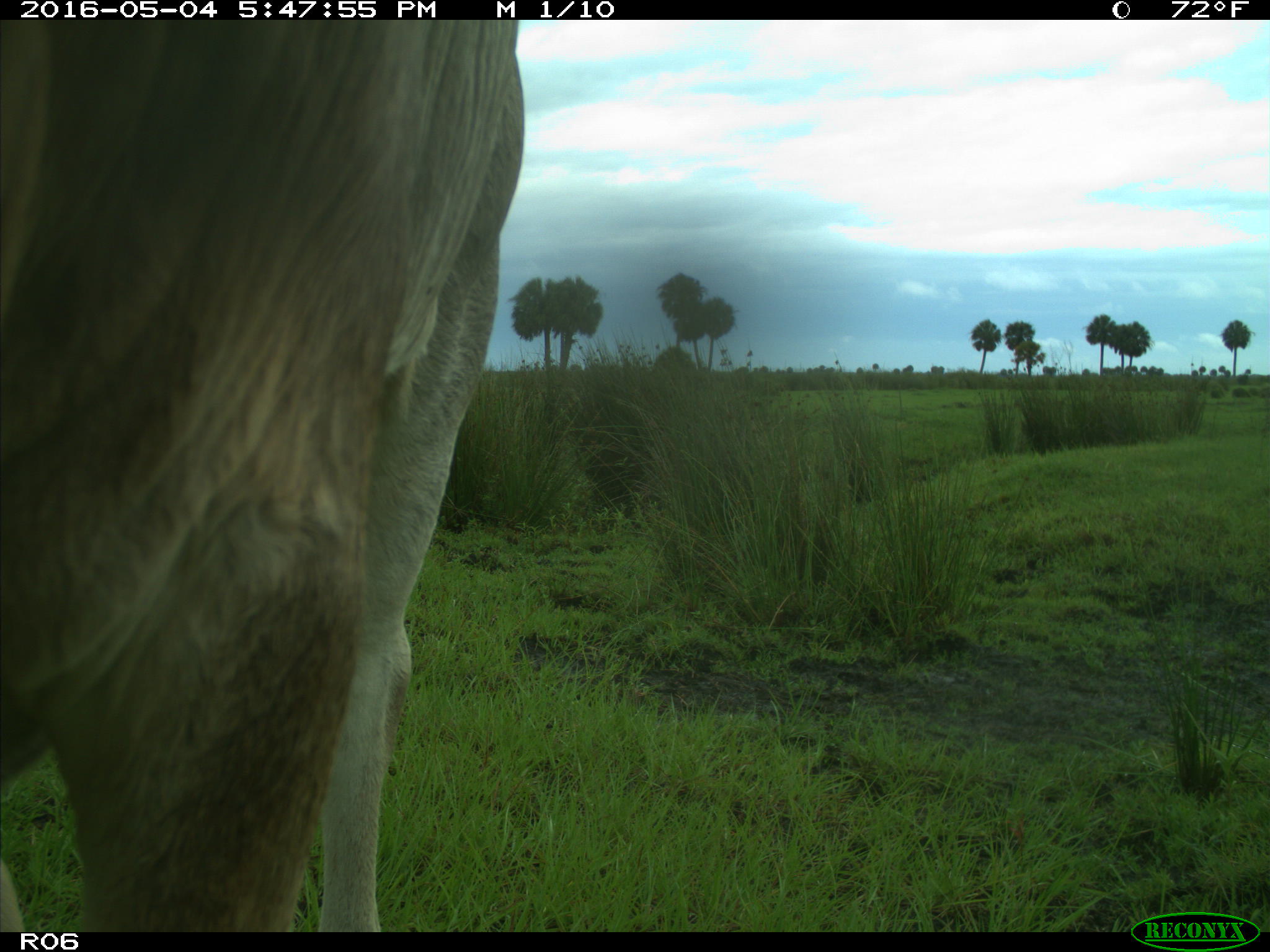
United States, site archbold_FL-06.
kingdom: Animalia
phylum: Chordata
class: Mammalia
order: Artiodactyla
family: Bovidae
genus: Bos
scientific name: Bos taurus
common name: domestic cow